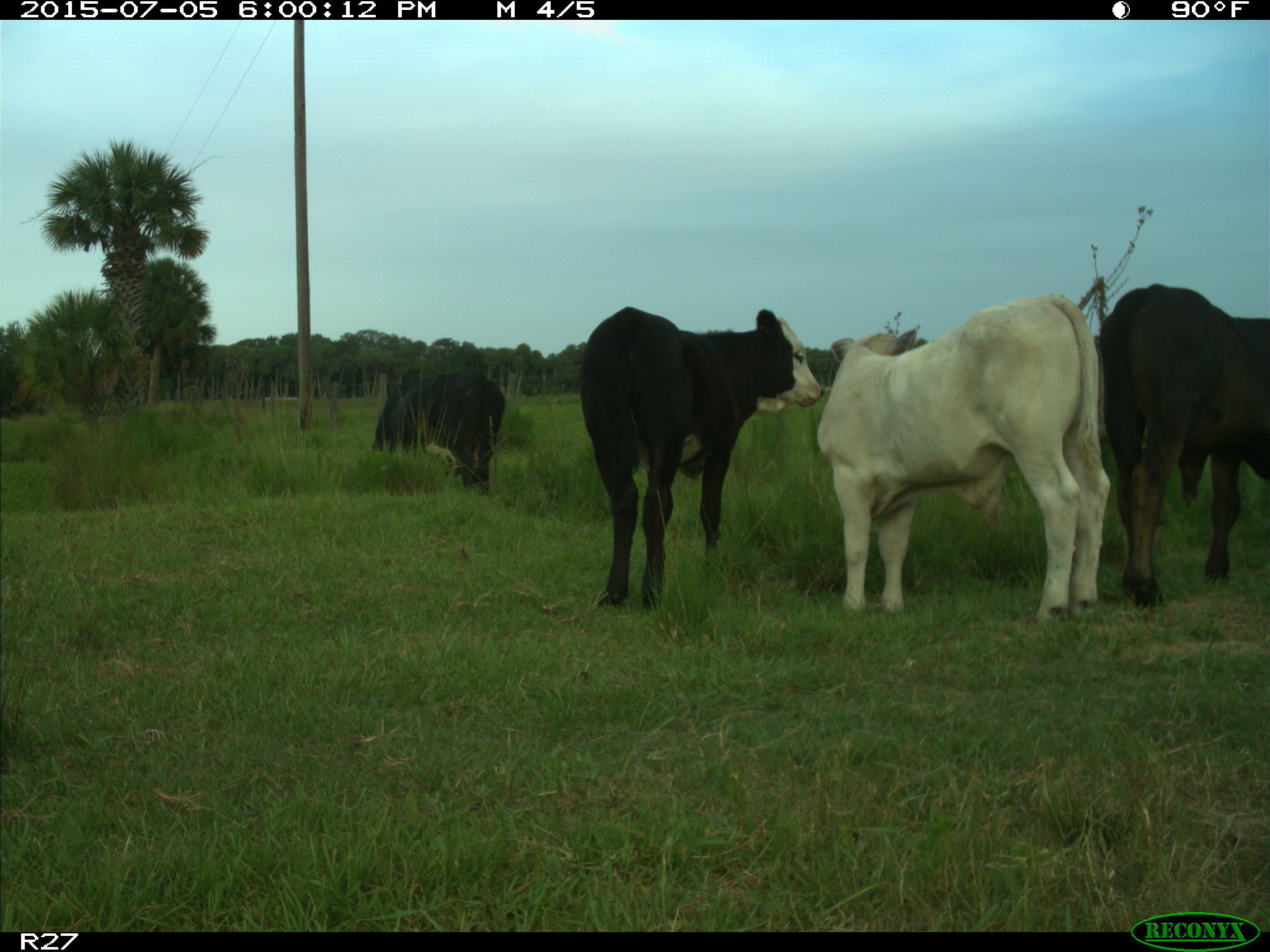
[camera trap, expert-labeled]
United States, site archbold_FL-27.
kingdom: Animalia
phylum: Chordata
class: Mammalia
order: Artiodactyla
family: Bovidae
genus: Bos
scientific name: Bos taurus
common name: domestic cow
Bos taurus (domestic cow).